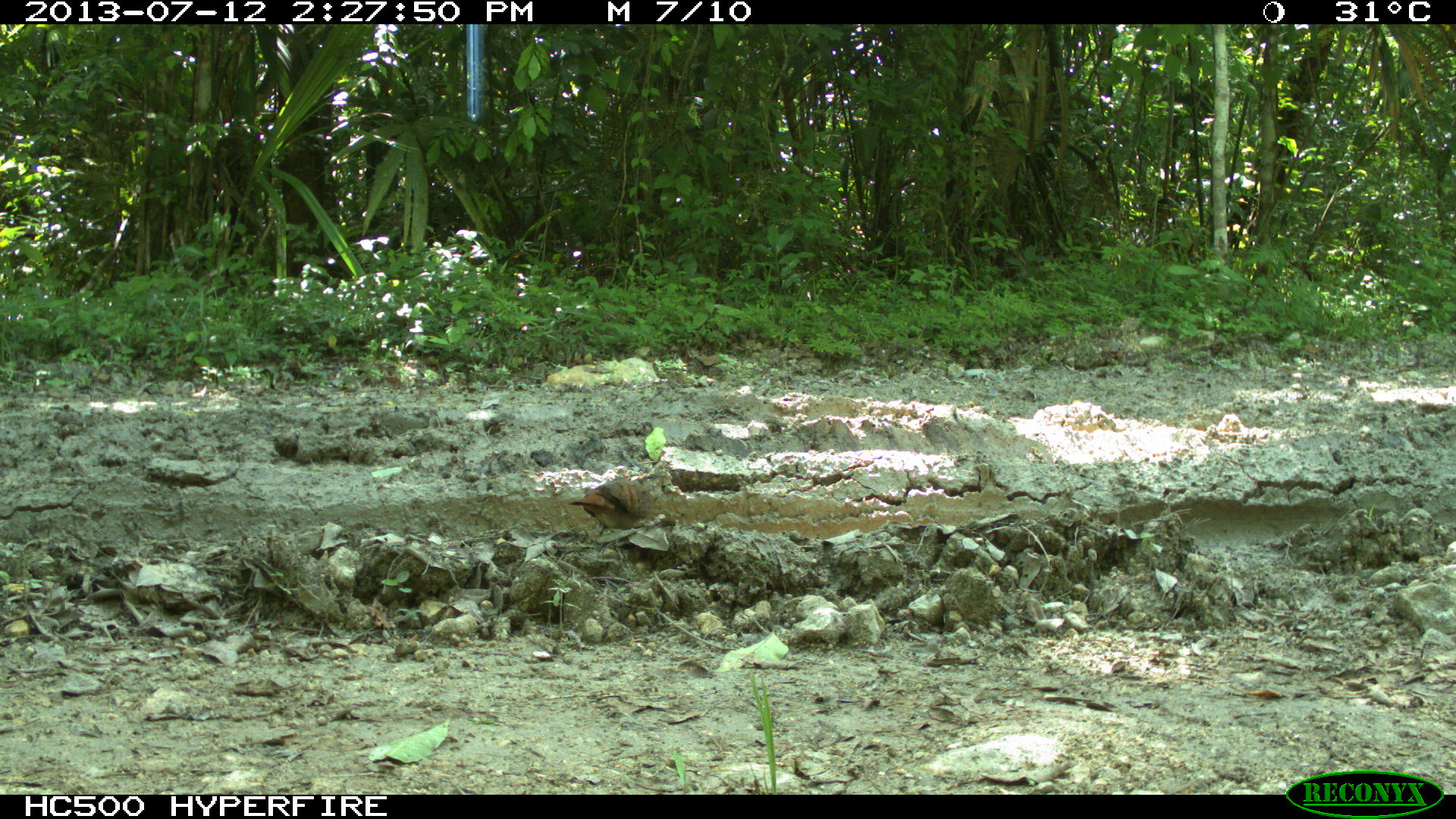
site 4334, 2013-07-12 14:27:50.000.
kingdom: Animalia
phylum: Chordata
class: Aves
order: Columbiformes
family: Columbidae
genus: Leptotila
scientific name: Leptotila plumbeiceps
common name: gray-headed dove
Leptotila plumbeiceps (gray-headed dove), count 1.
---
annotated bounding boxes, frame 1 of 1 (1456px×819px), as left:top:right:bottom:
leptotila plumbeiceps: 566:479:654:530